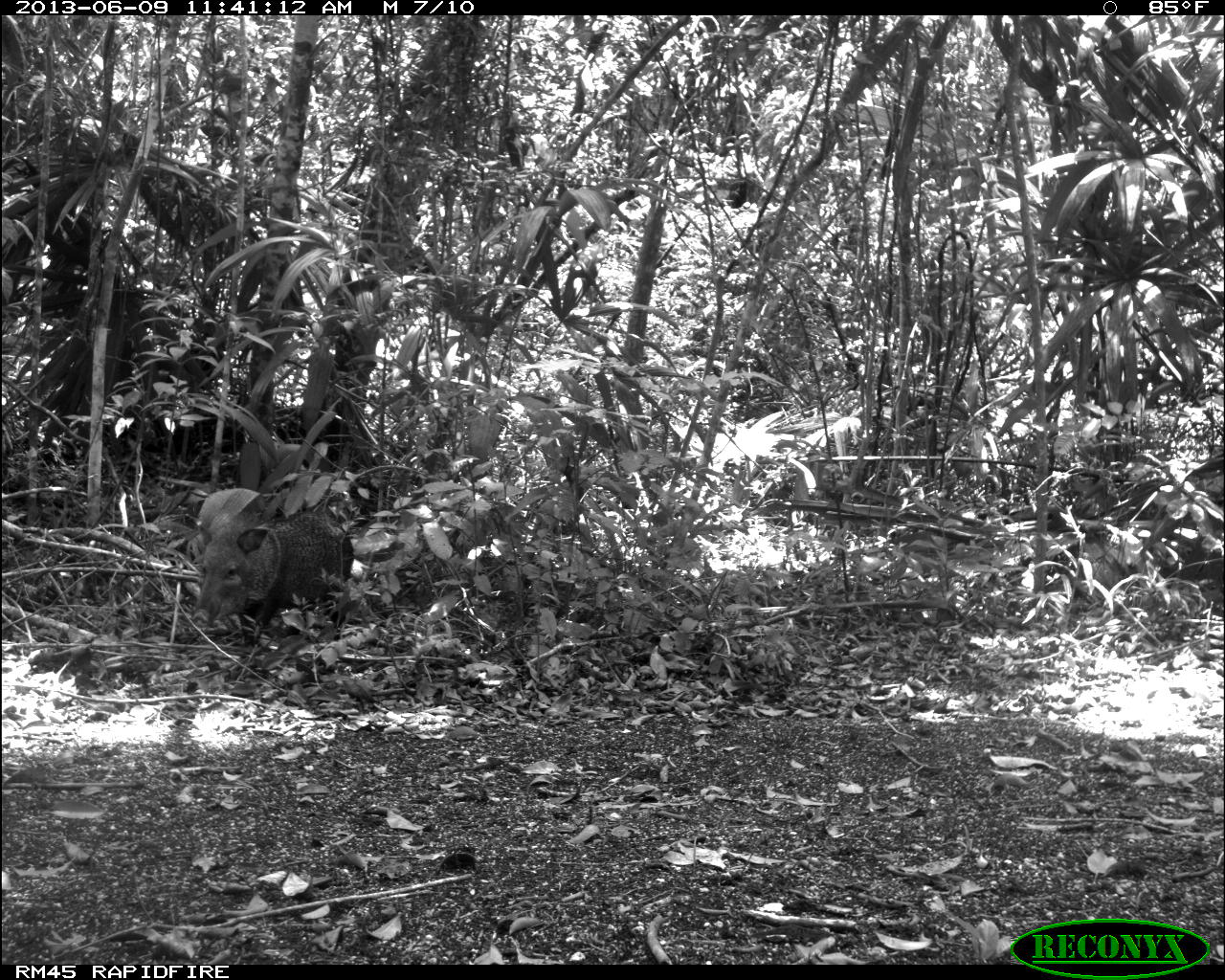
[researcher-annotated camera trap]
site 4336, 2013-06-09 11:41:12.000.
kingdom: Animalia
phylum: Chordata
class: Mammalia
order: Artiodactyla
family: Tayassuidae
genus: Pecari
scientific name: Pecari tajacu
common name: collared peccary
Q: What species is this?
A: Pecari tajacu (collared peccary).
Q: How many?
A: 2.